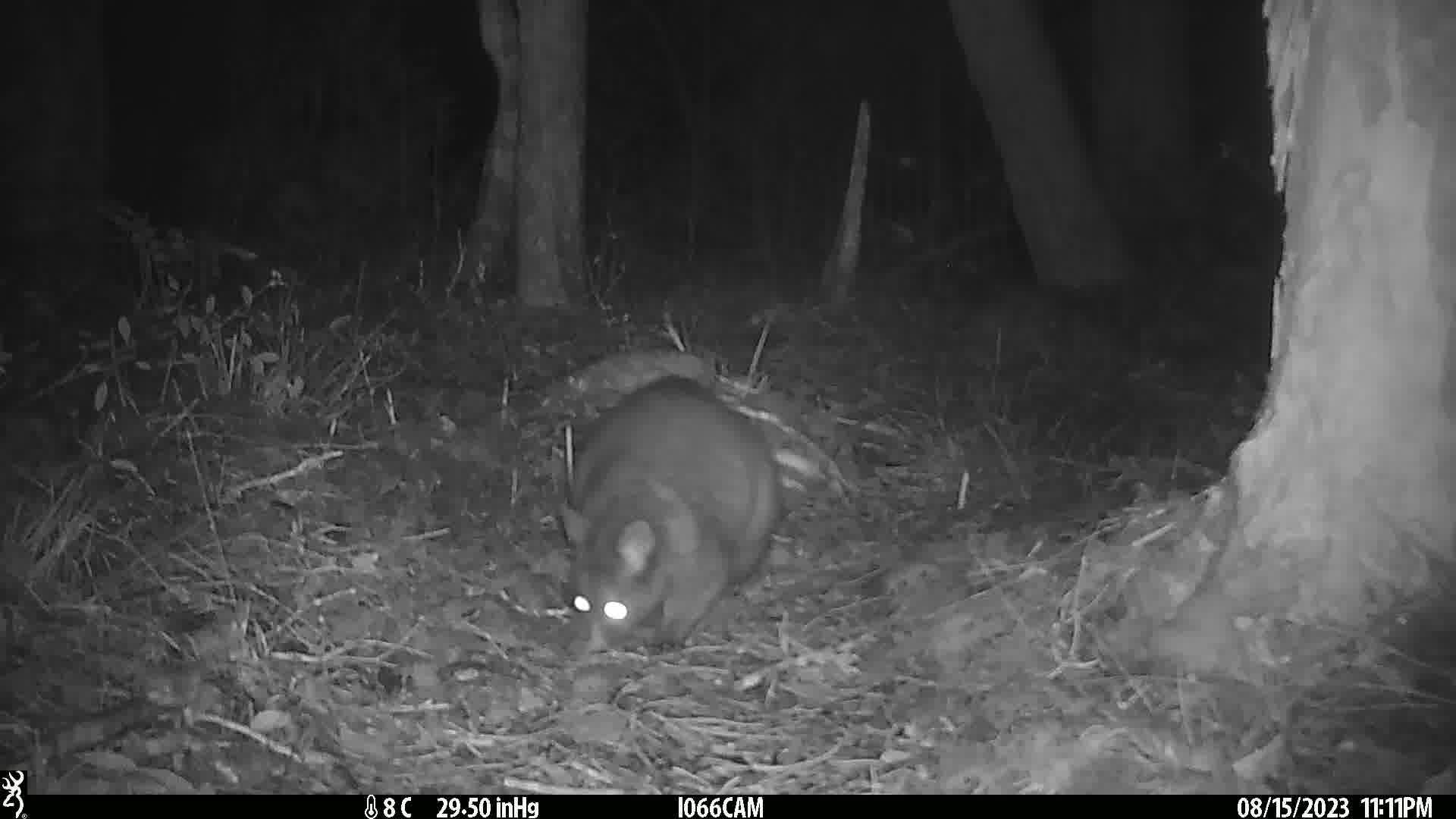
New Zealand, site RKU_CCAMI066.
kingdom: Animalia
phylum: Chordata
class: Mammalia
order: Diprotodontia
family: Phalangeridae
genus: Trichosurus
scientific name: Trichosurus vulpecula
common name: common brushtail possum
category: possum